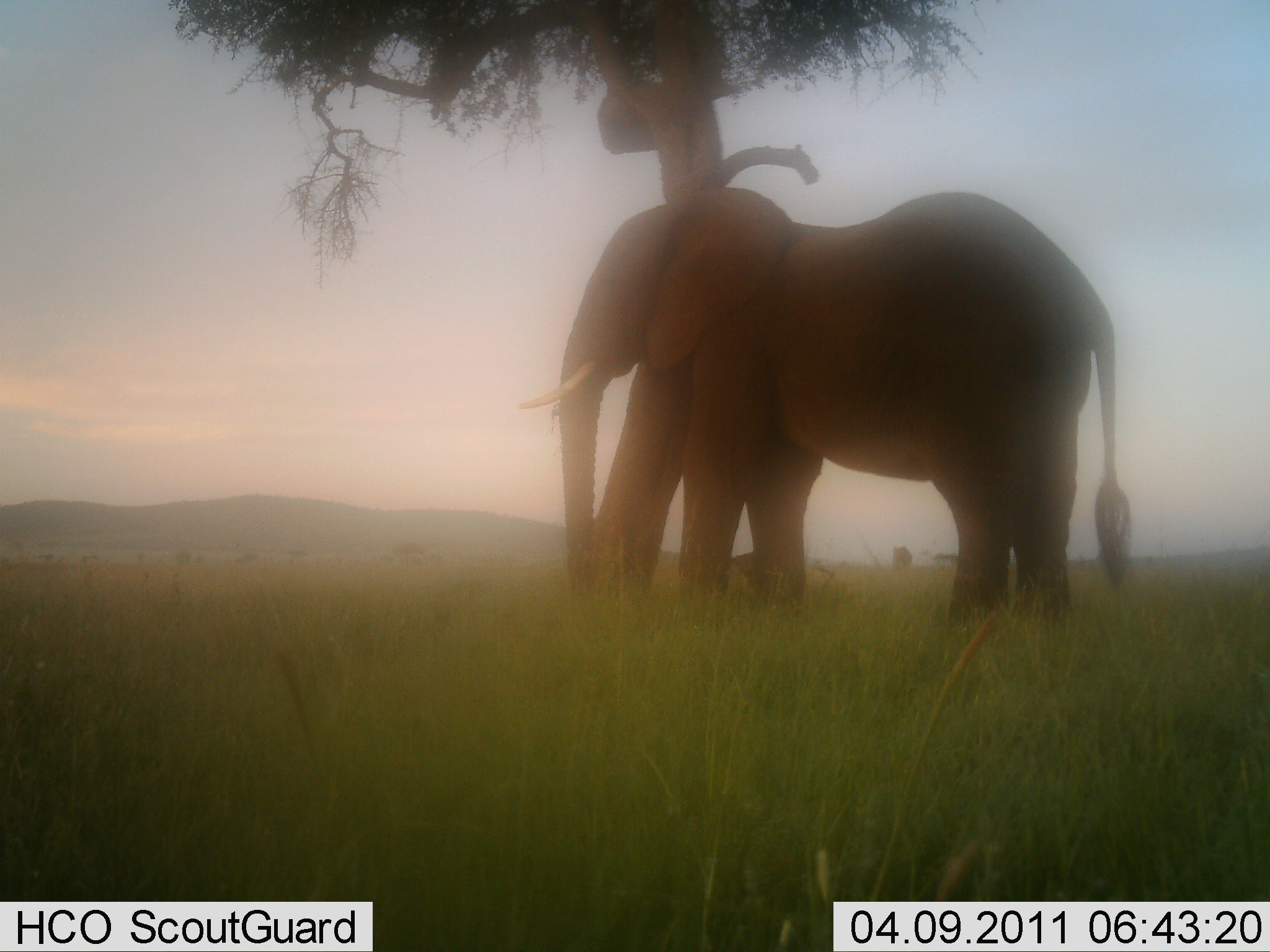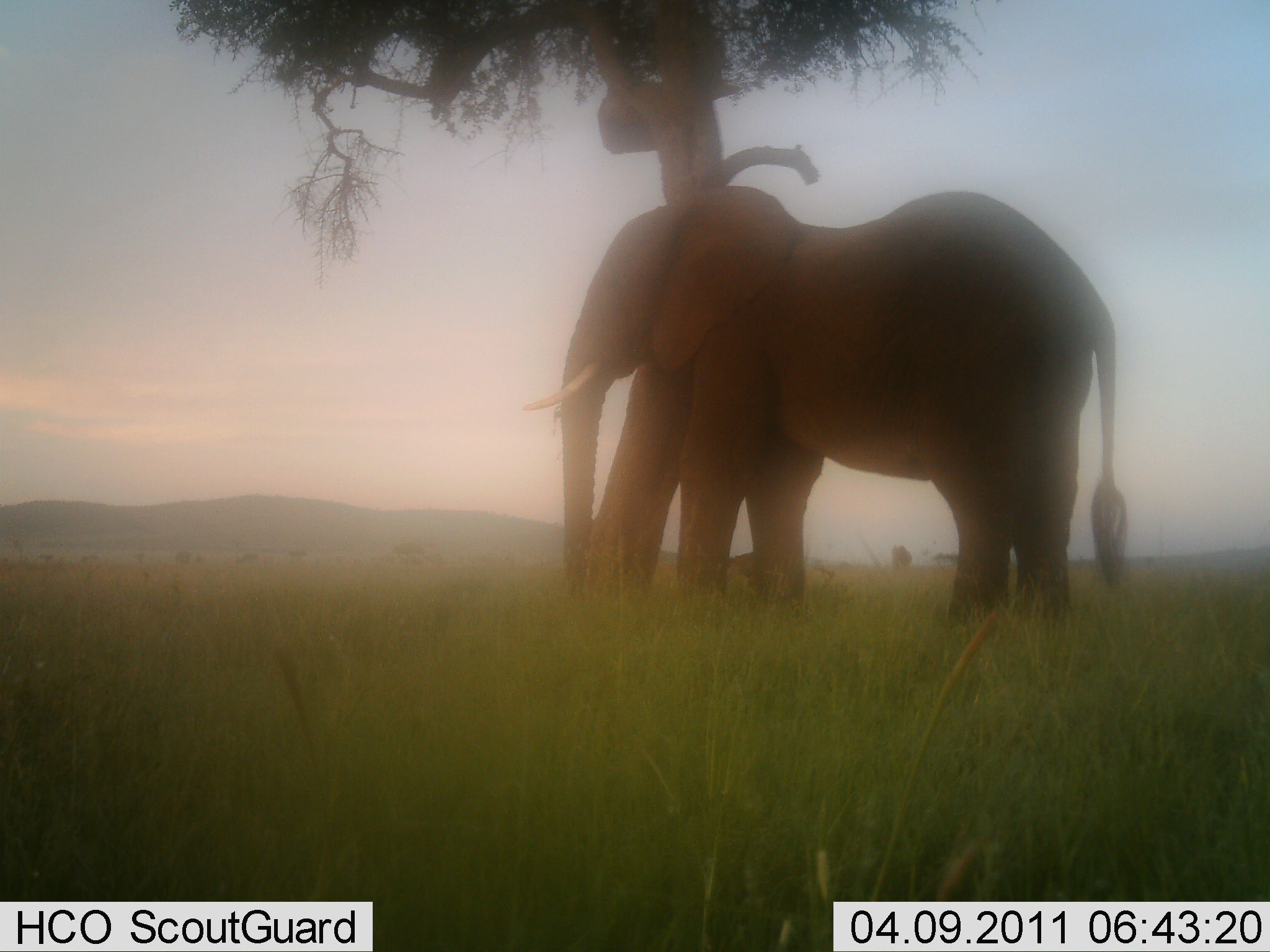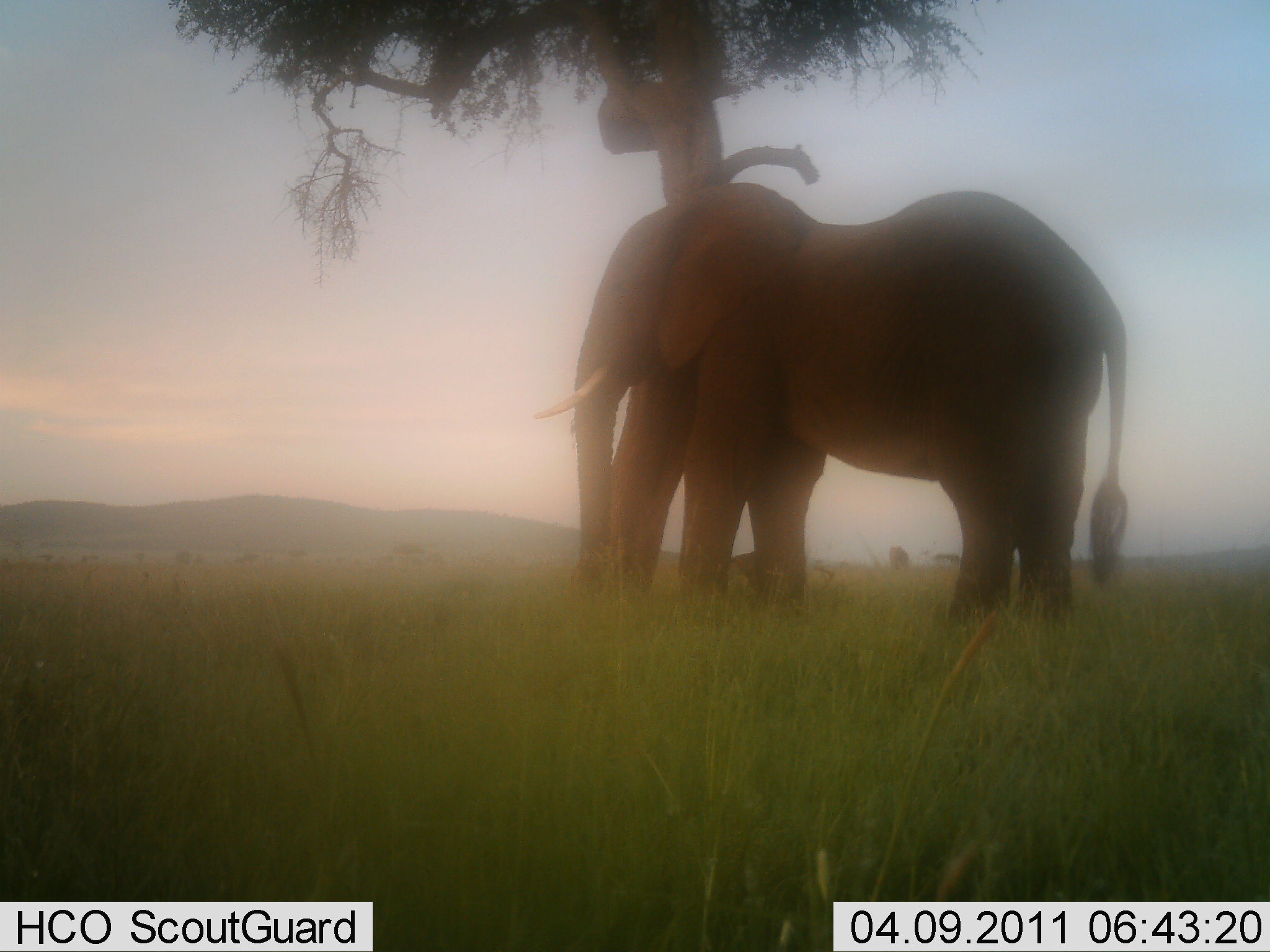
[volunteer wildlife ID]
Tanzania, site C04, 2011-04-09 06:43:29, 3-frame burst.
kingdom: Animalia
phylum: Chordata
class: Mammalia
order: Proboscidea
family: Elephantidae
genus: Loxodonta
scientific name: Loxodonta africana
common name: african bush elephant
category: elephant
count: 1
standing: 79%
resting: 14%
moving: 7%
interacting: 36%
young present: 0%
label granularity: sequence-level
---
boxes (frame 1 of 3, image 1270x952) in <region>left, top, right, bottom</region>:
animal: <region>519, 192, 1130, 641</region>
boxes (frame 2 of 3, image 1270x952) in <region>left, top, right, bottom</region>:
animal: <region>519, 192, 1130, 641</region>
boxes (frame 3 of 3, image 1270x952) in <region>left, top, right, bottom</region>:
animal: <region>530, 182, 1130, 641</region>